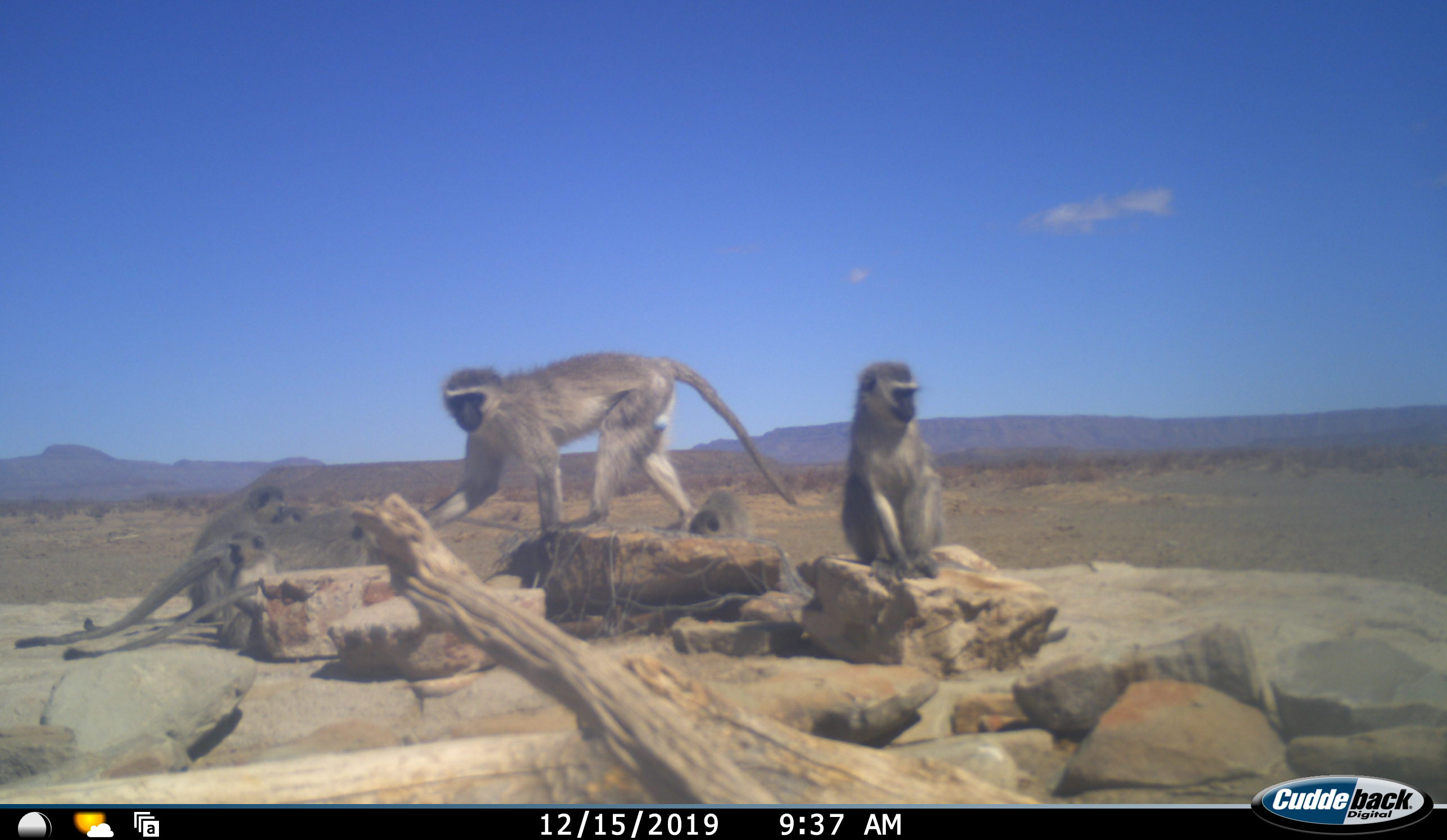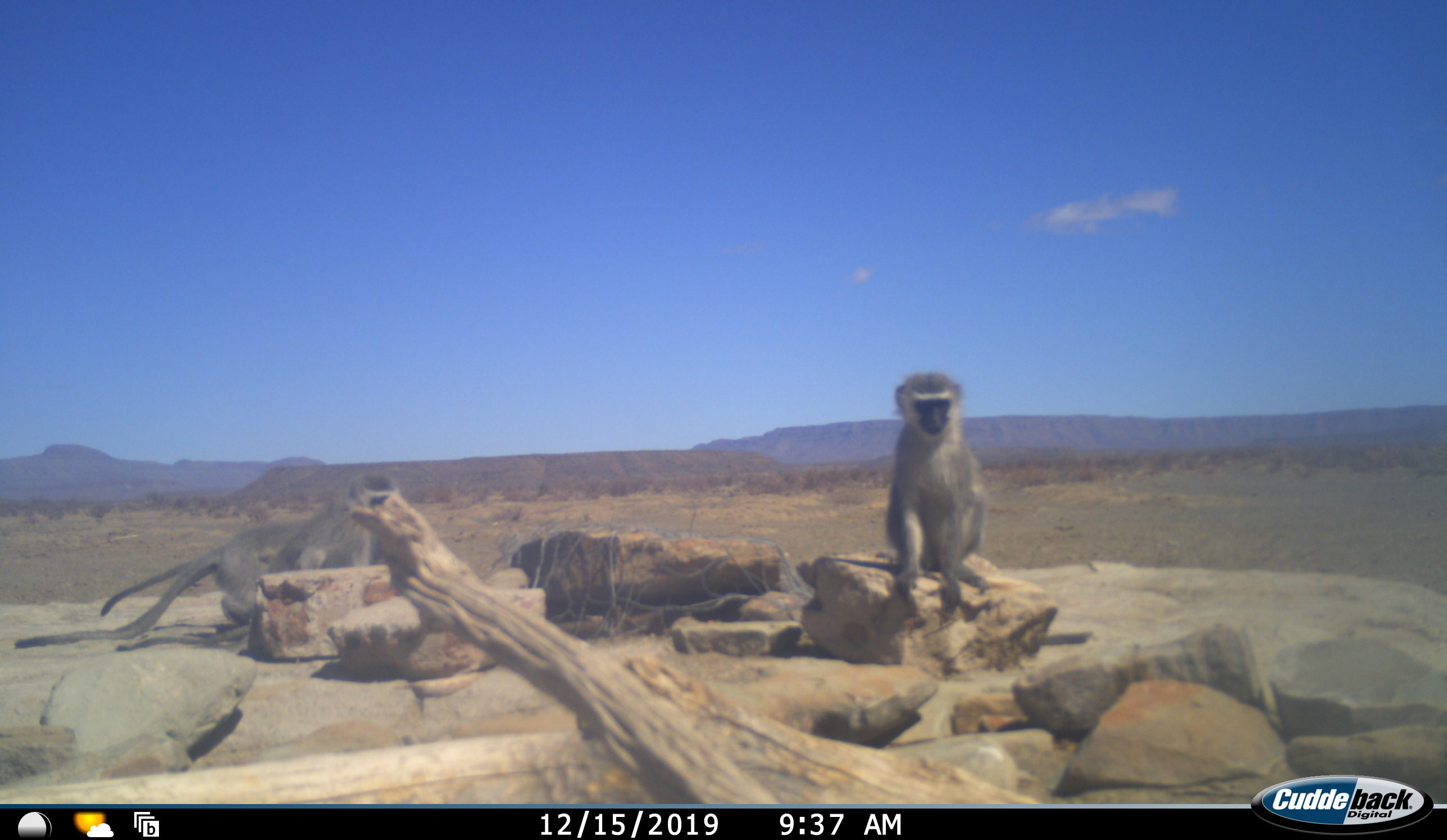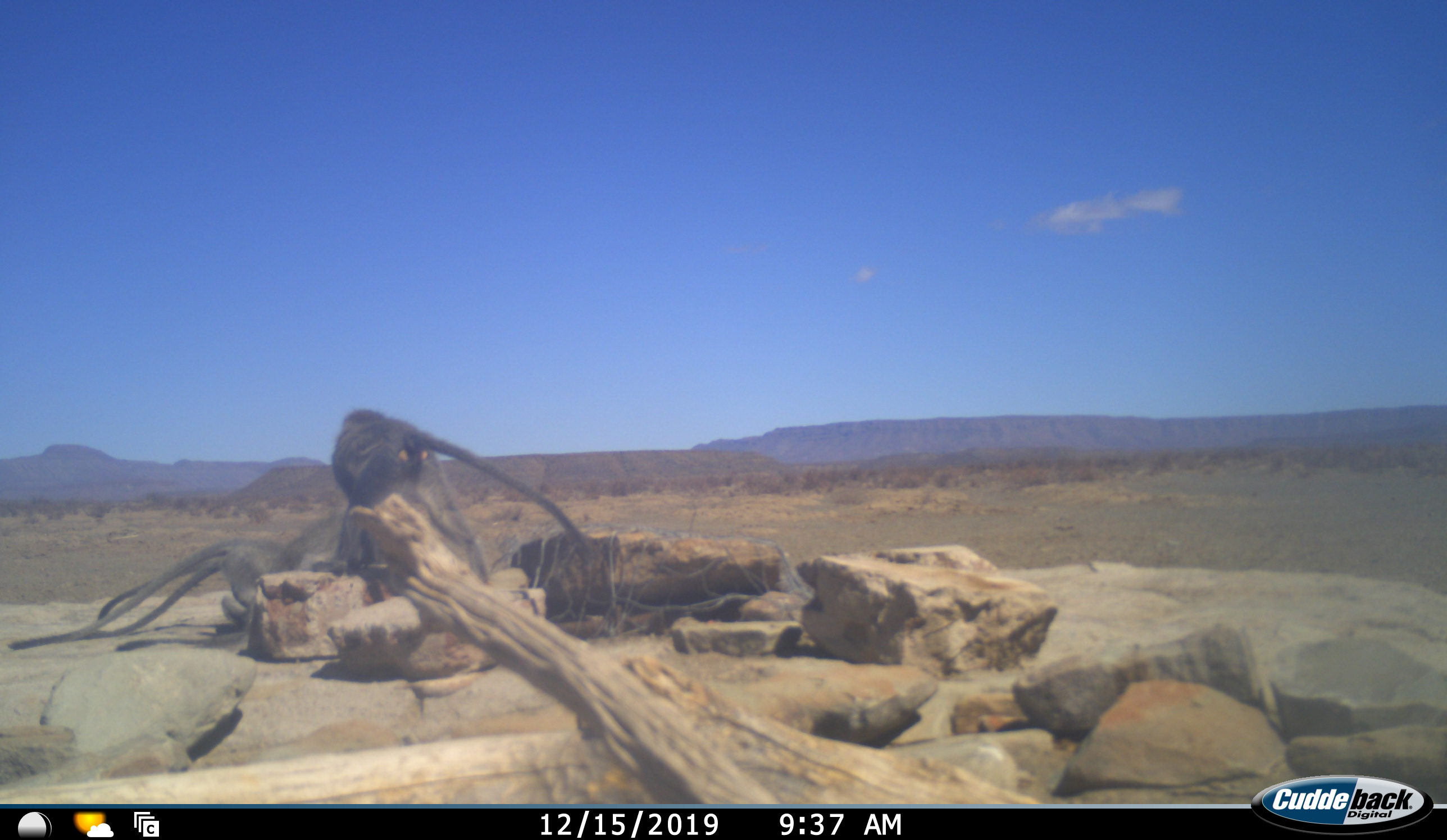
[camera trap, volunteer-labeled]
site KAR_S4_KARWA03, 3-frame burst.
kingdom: Animalia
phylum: Chordata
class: Mammalia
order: Primates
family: Cercopithecidae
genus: Chlorocebus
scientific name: Chlorocebus pygerythrus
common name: vervet monkey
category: monkeyvervet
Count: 4.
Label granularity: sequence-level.